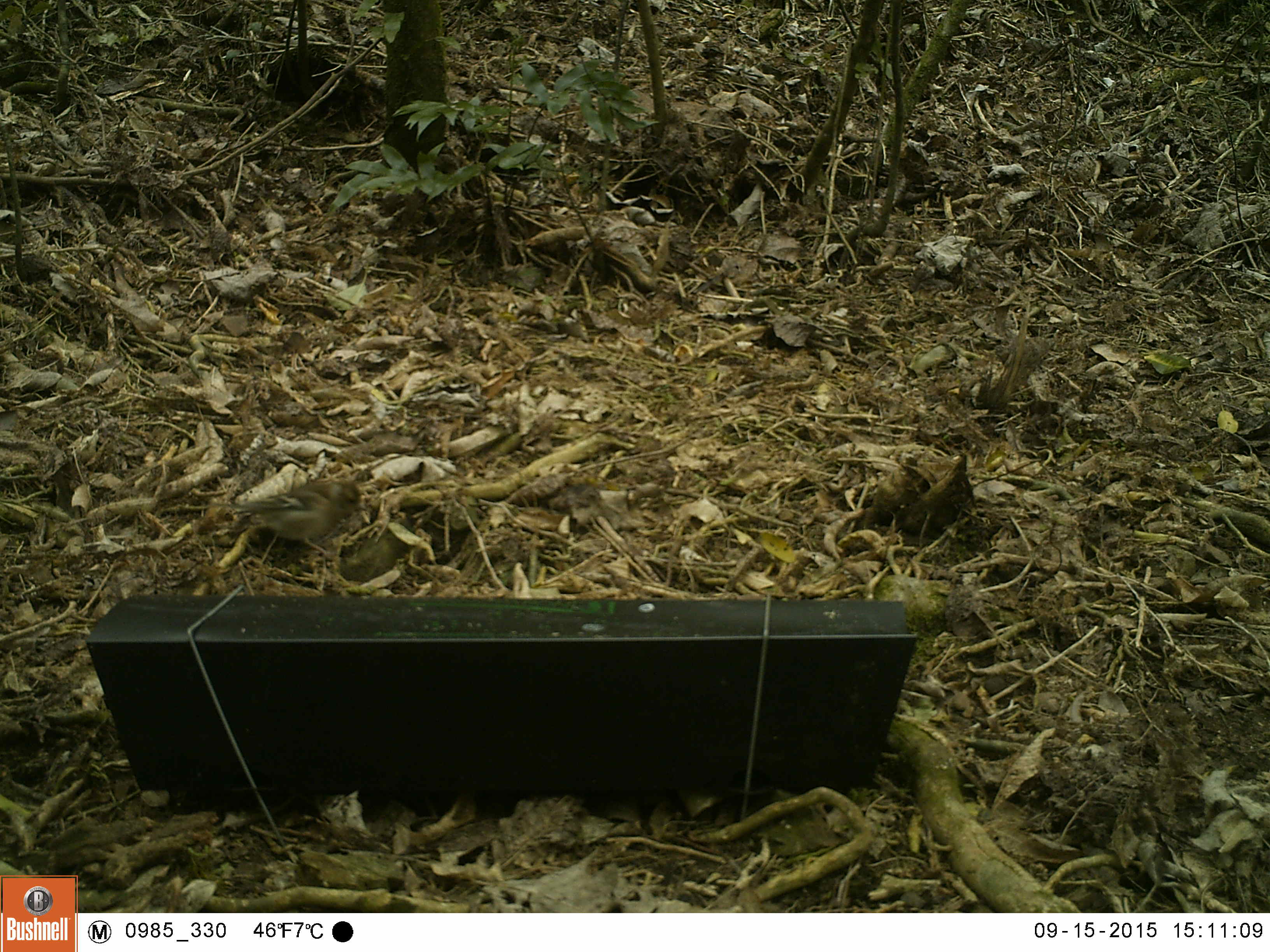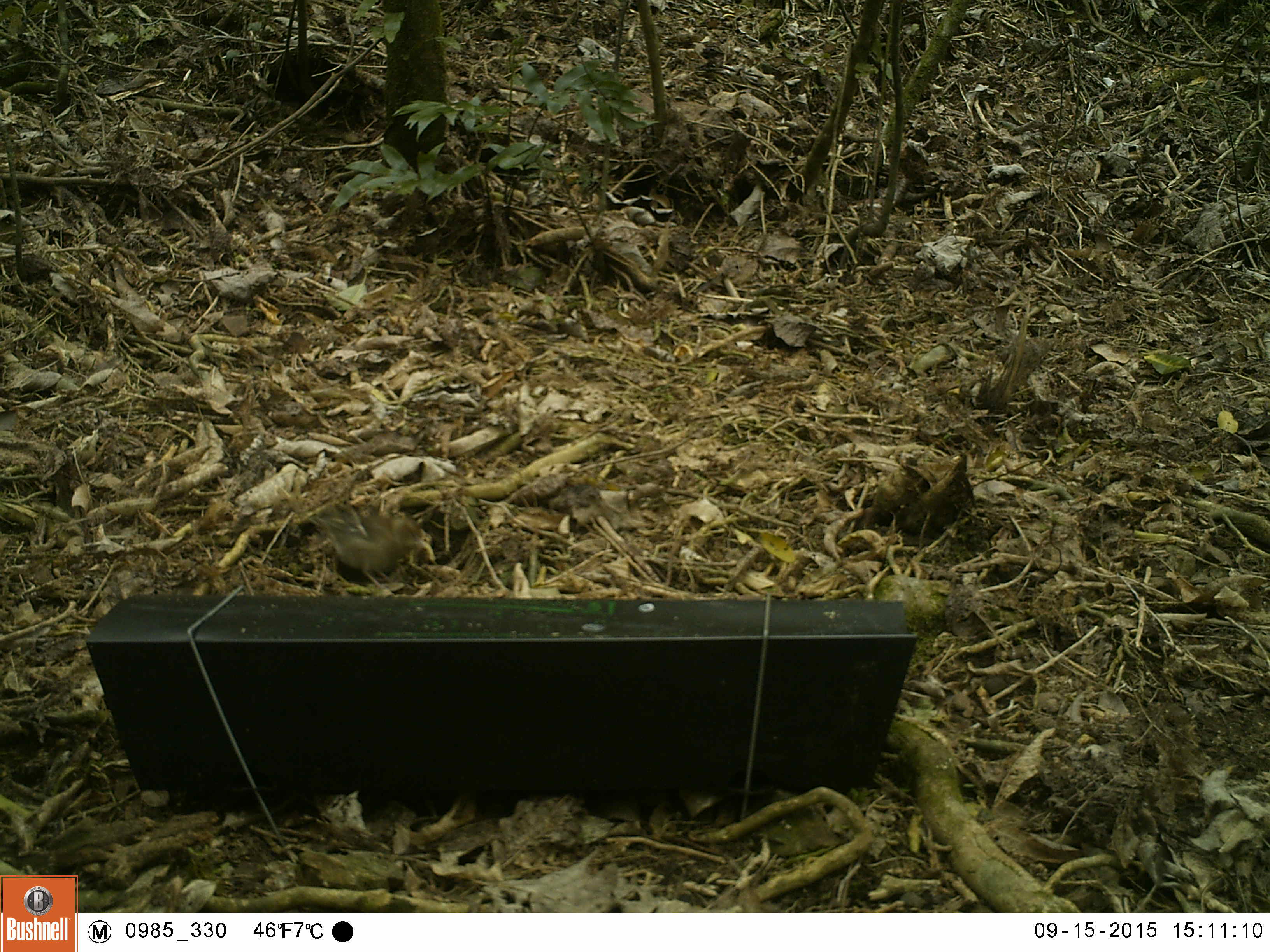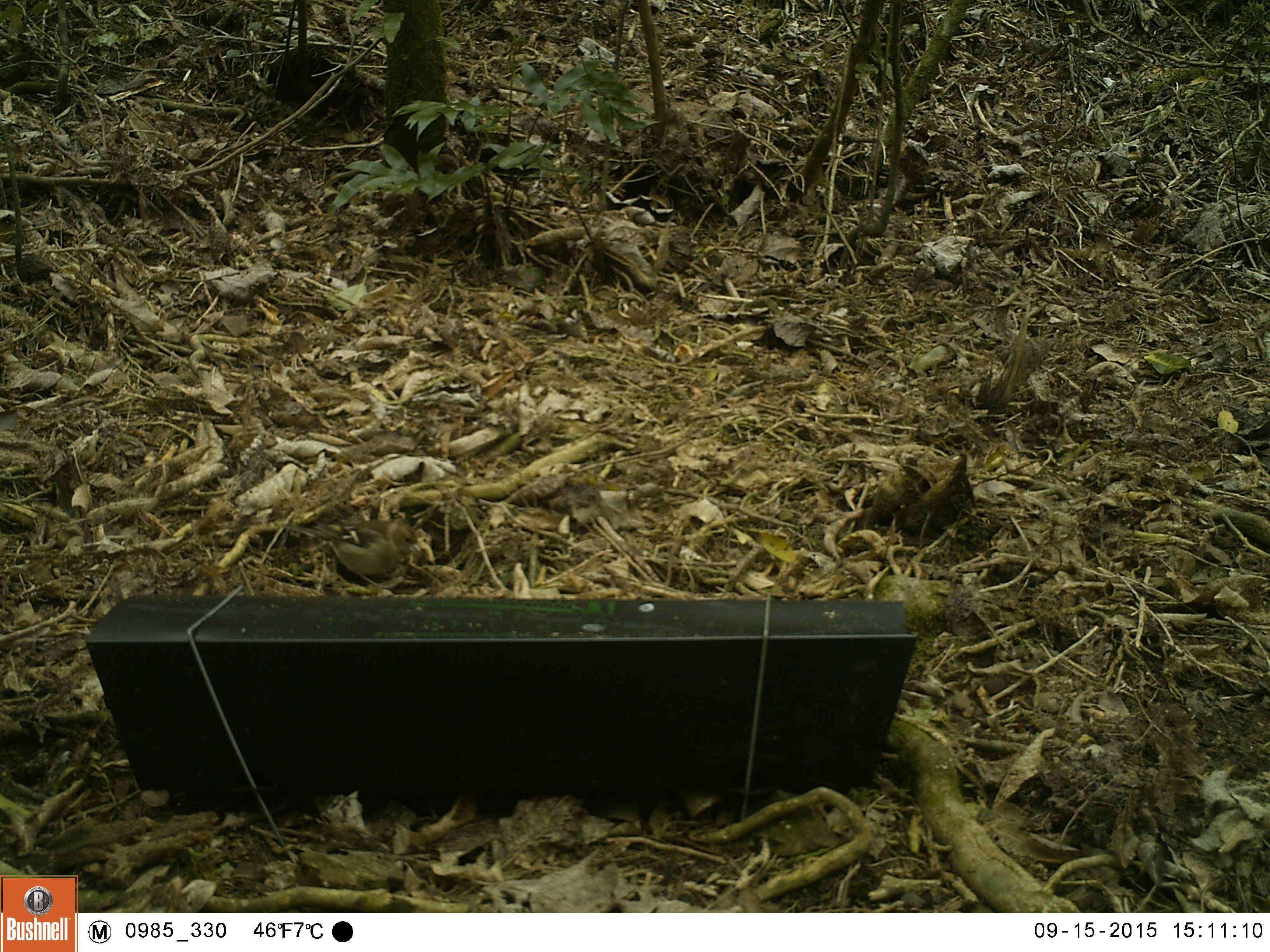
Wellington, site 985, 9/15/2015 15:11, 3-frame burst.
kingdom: Animalia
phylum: Chordata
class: Aves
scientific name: Aves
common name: bird